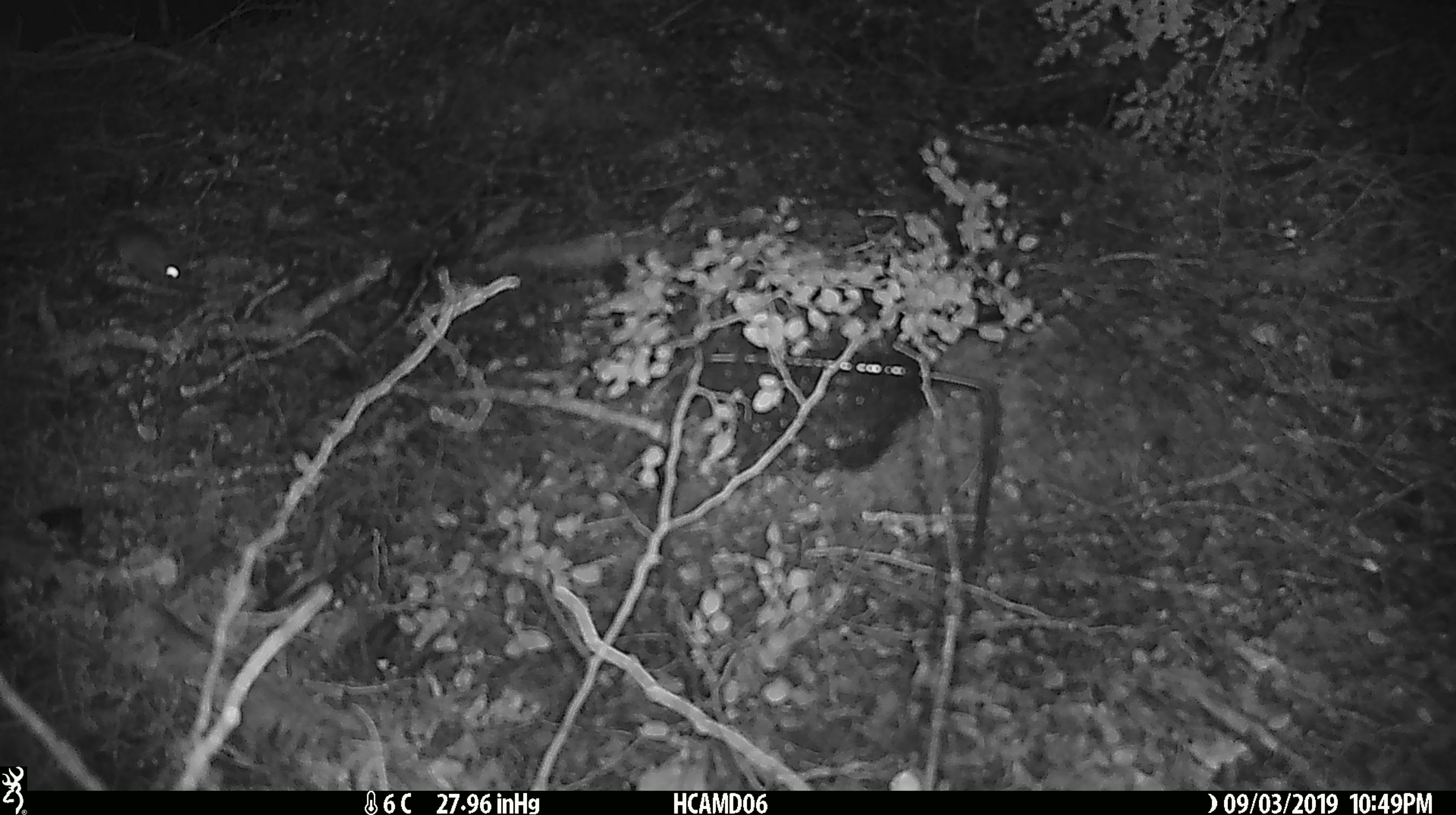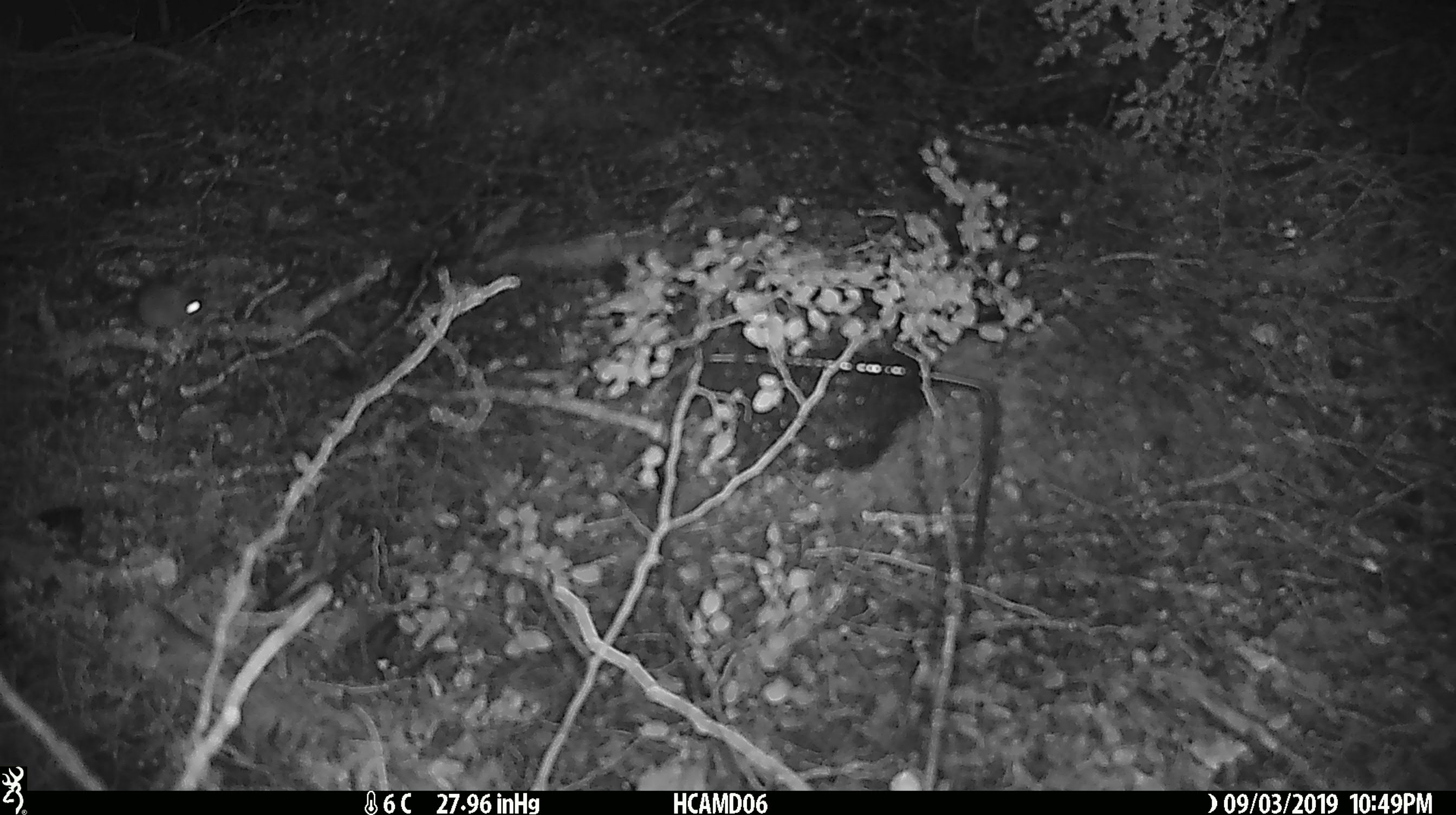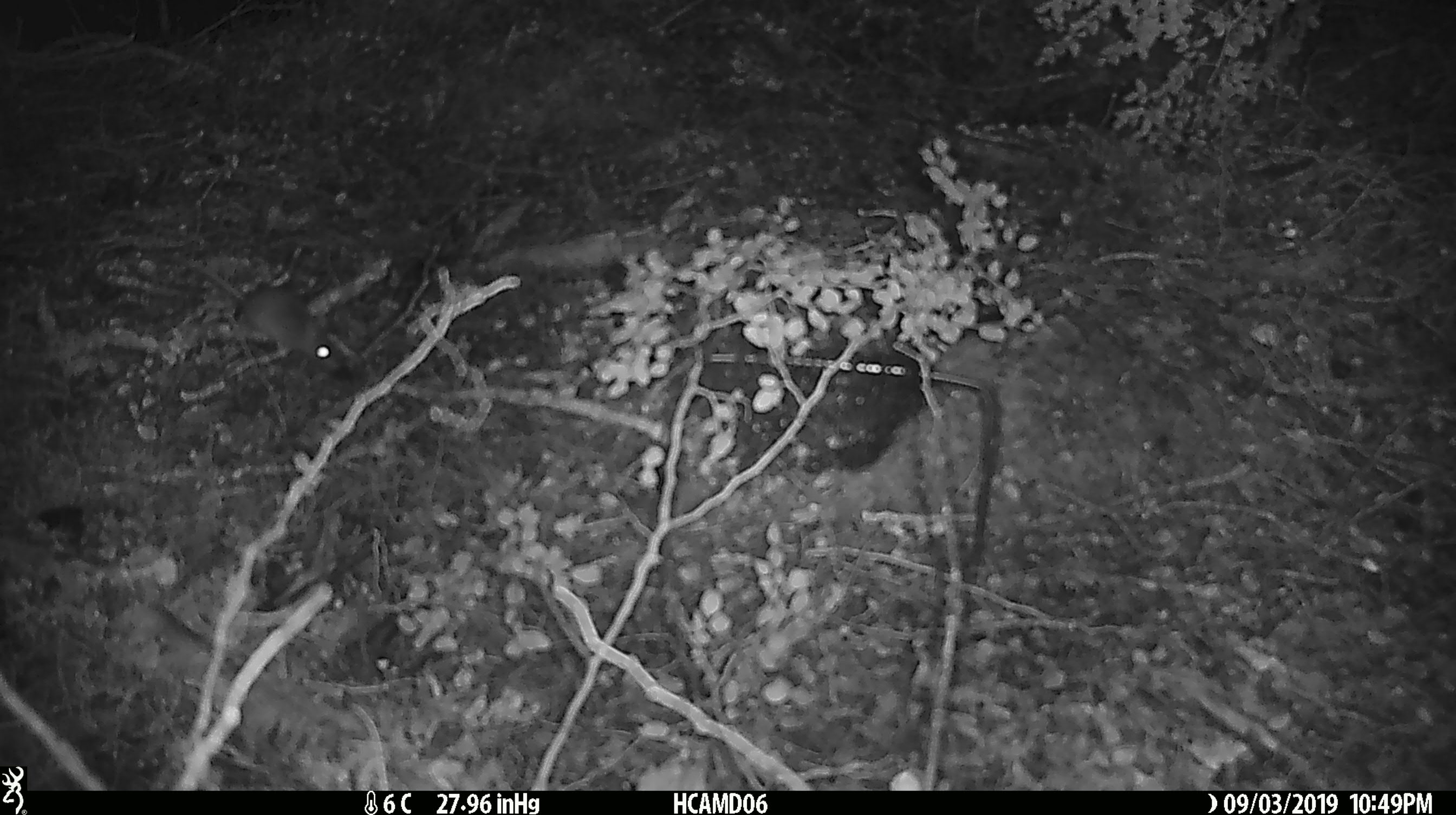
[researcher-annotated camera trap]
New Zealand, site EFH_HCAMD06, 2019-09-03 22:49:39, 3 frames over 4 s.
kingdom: Animalia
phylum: Chordata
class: Mammalia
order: Rodentia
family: Muridae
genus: Mus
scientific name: Mus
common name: mouse